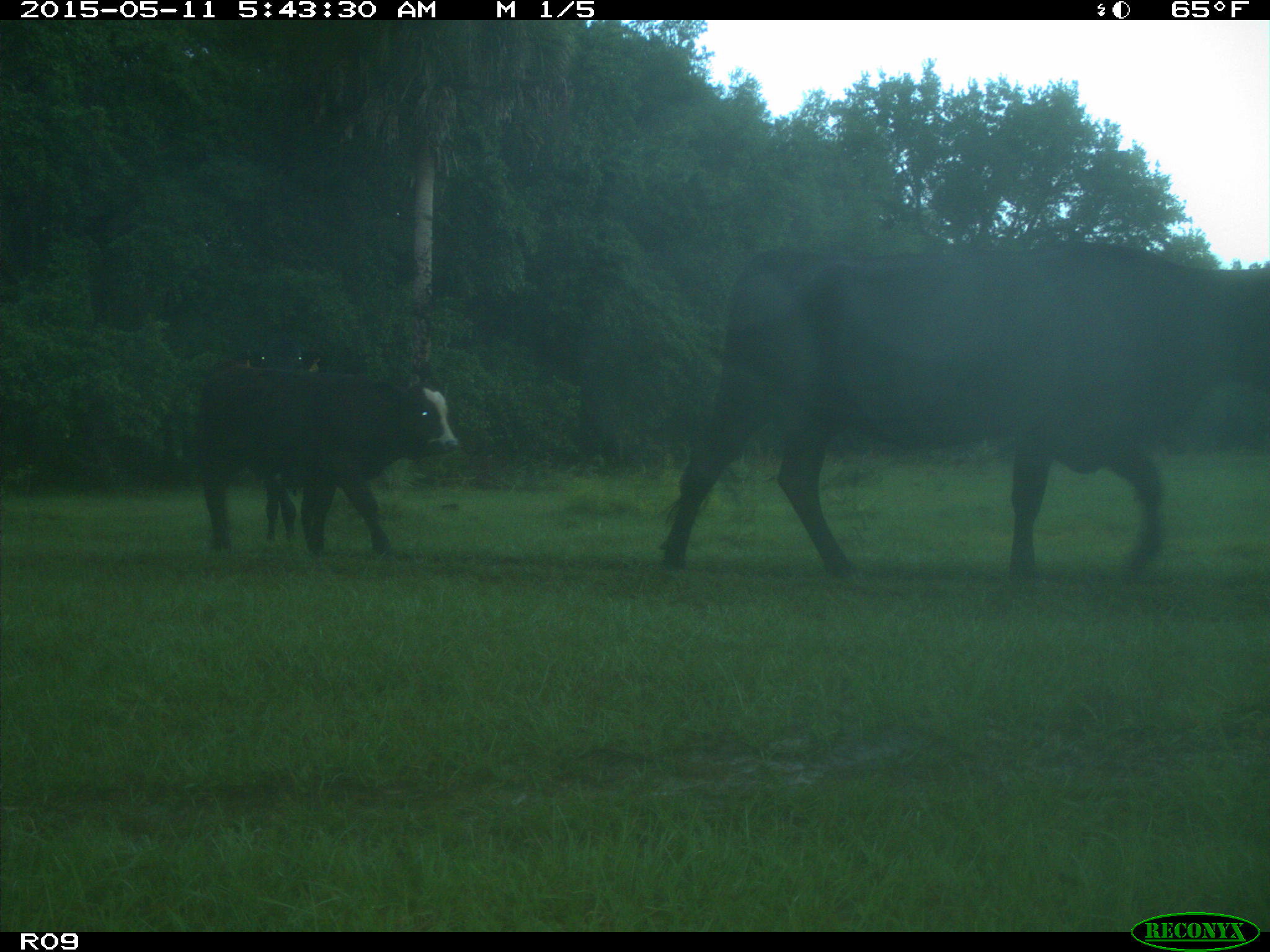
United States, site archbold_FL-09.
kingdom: Animalia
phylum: Chordata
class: Mammalia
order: Artiodactyla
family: Bovidae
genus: Bos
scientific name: Bos taurus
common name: domestic cow